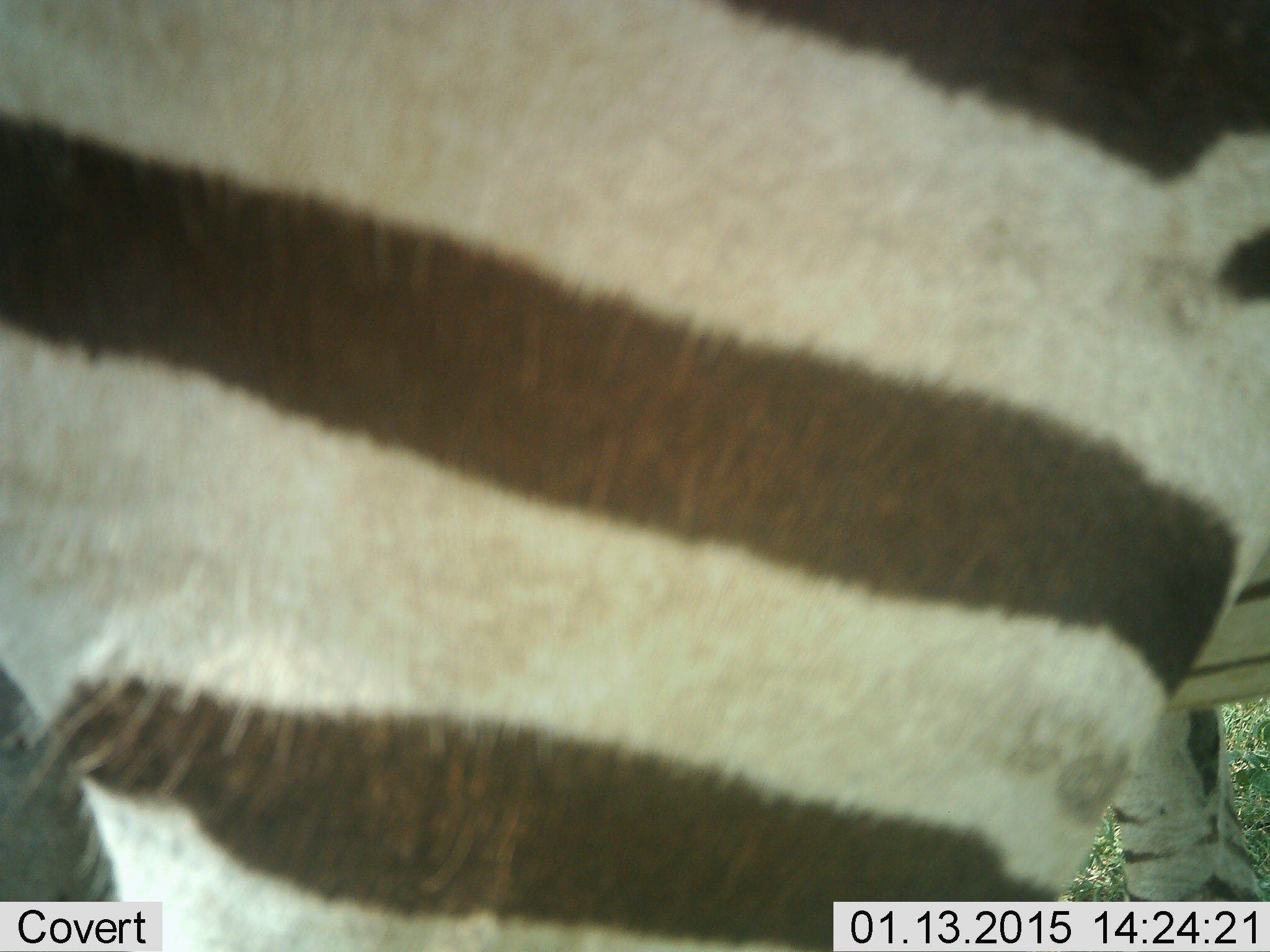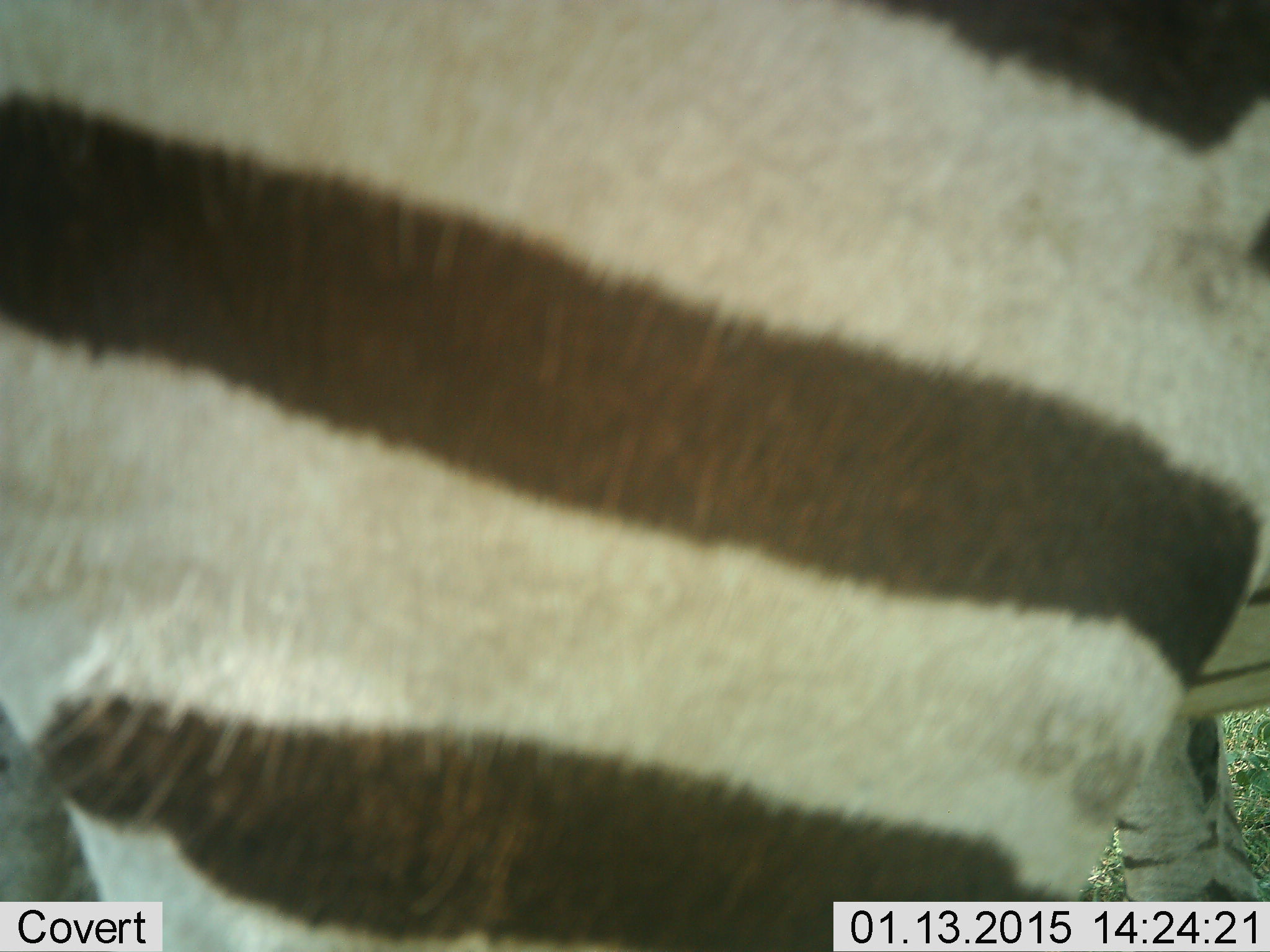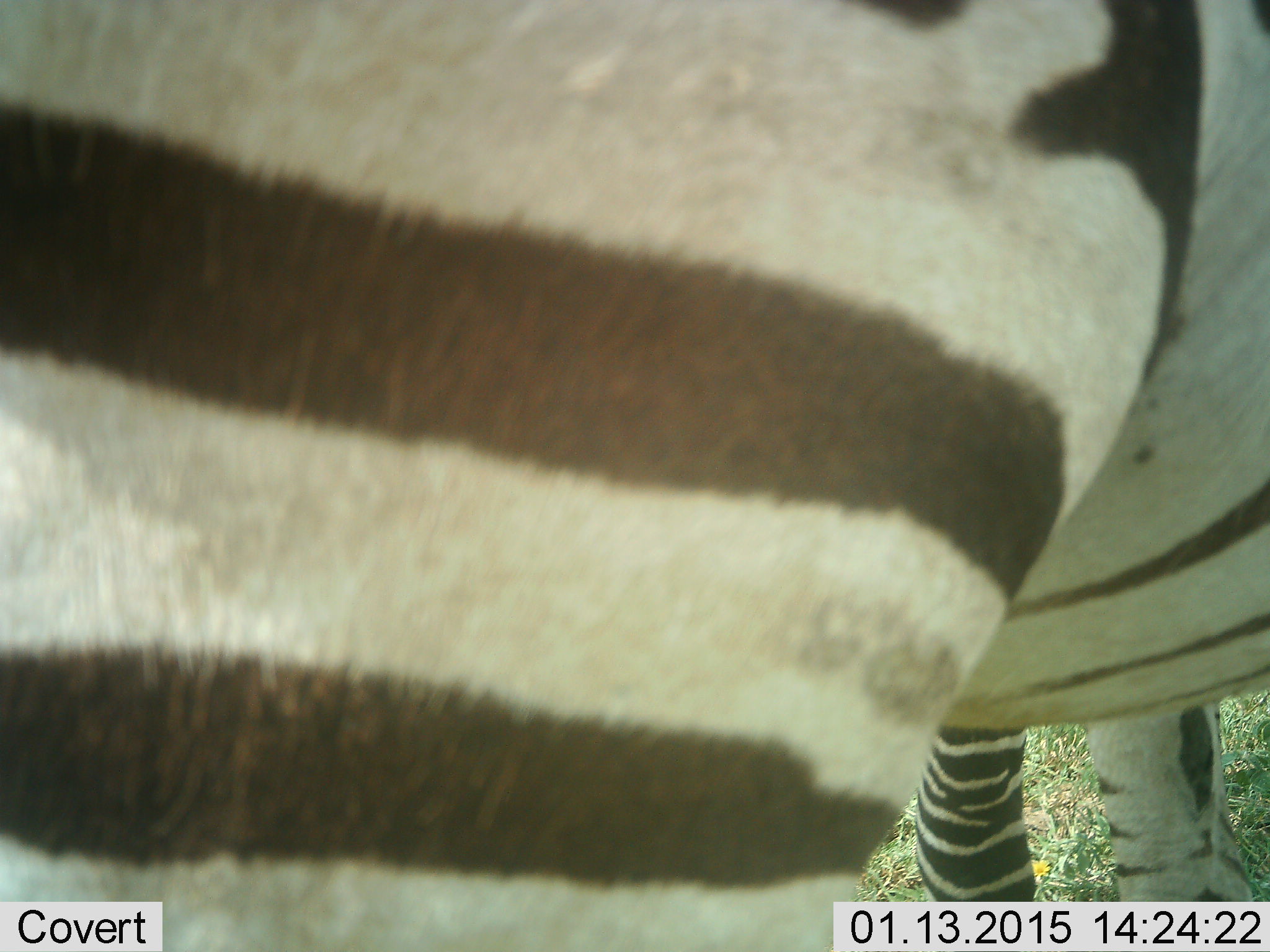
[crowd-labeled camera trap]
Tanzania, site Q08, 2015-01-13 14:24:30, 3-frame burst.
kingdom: Animalia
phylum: Chordata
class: Mammalia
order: Perissodactyla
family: Equidae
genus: Equus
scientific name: Equus quagga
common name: plains zebra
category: zebra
Zebra (plains zebra) (Equus quagga), count 1. Behavior (volunteer vote fractions): standing 90%, resting 0%, moving 10%, interacting 0%. Young present (vote fraction): 0%. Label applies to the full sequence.